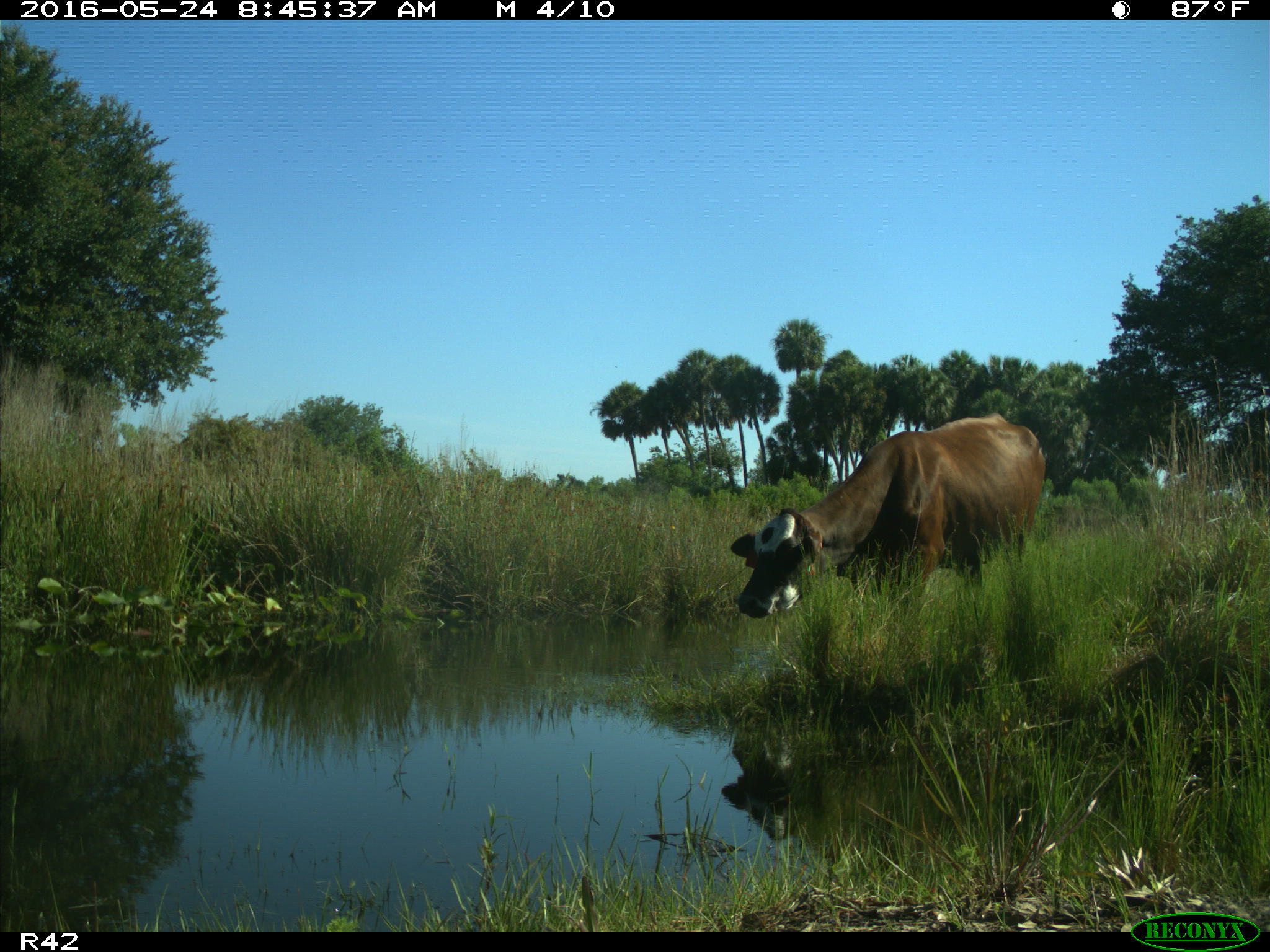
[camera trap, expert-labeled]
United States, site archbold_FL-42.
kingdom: Animalia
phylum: Chordata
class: Mammalia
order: Artiodactyla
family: Bovidae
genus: Bos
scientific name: Bos taurus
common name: domestic cow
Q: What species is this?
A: Bos taurus (domestic cow).